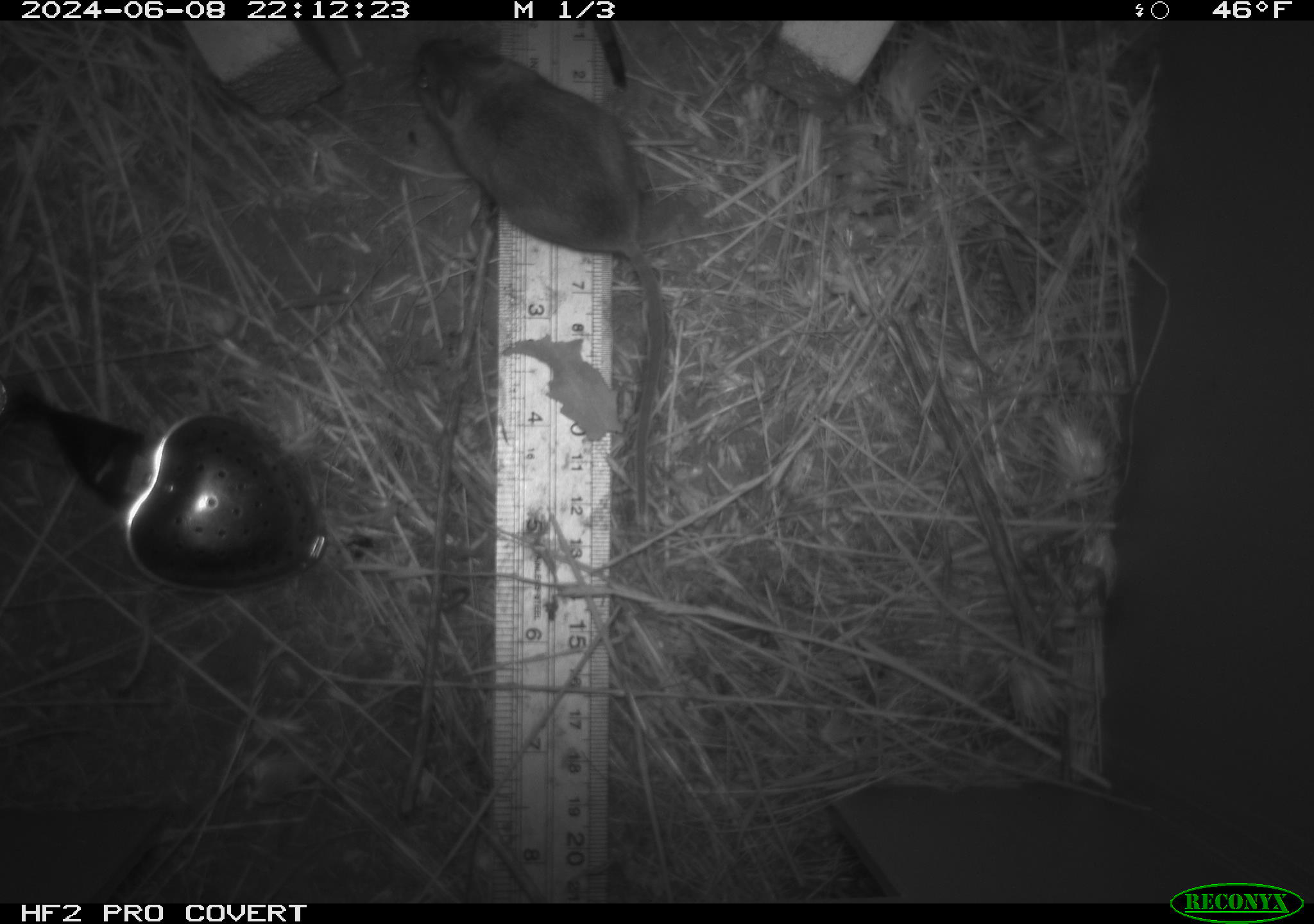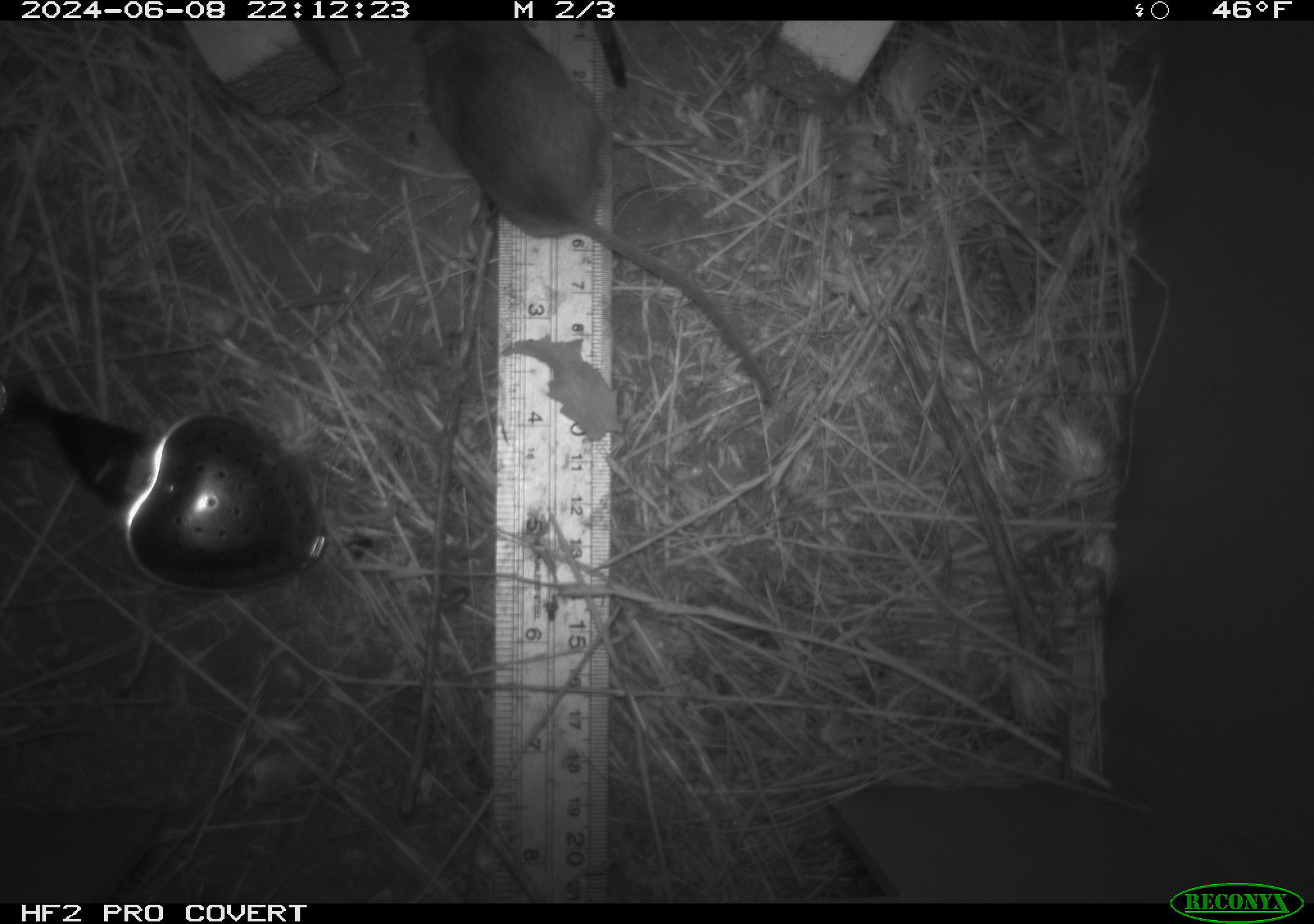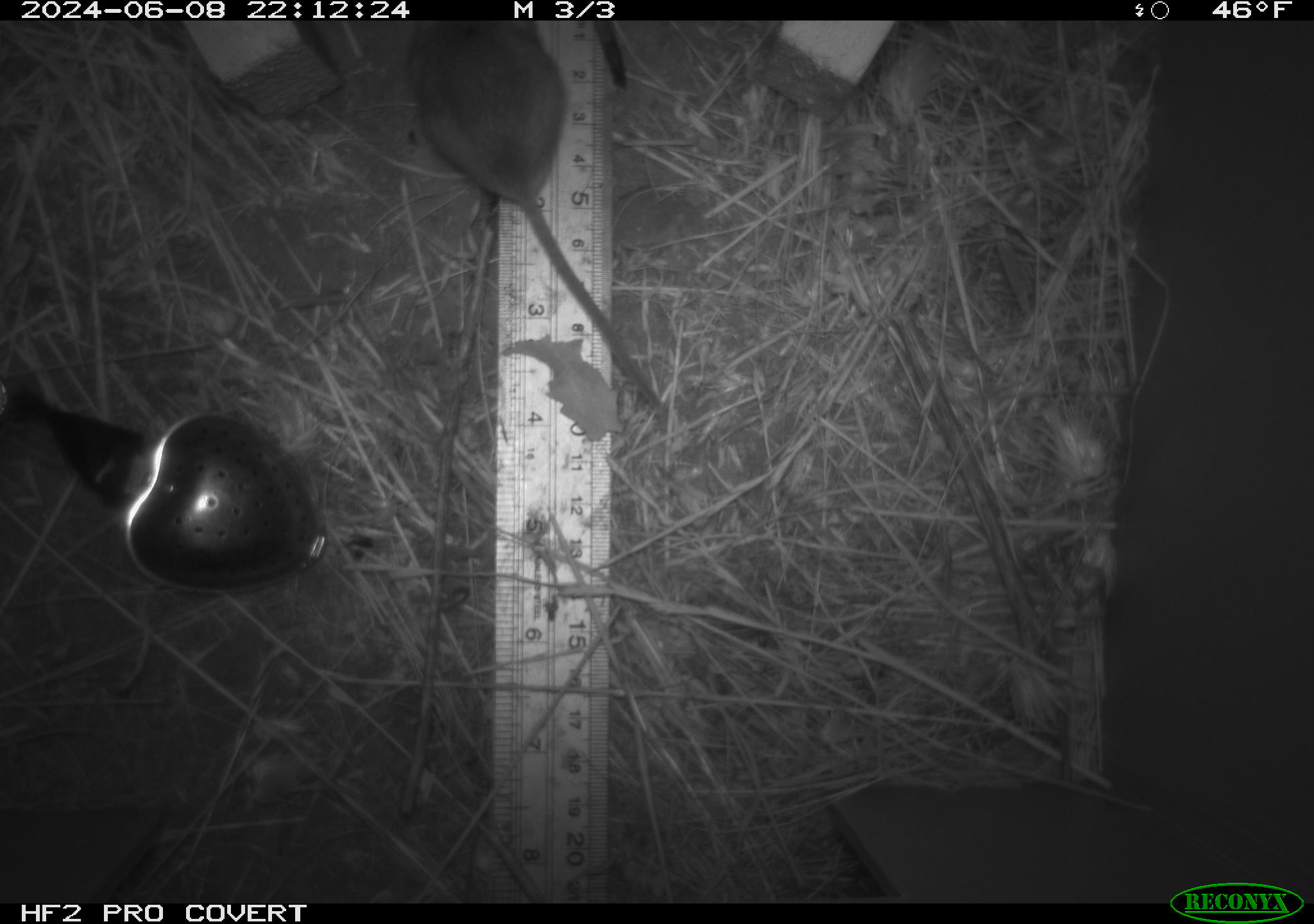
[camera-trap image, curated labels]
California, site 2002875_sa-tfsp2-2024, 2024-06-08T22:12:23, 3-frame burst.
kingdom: Animalia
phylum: Chordata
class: Mammalia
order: Rodentia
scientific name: Rodentia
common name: mouse species